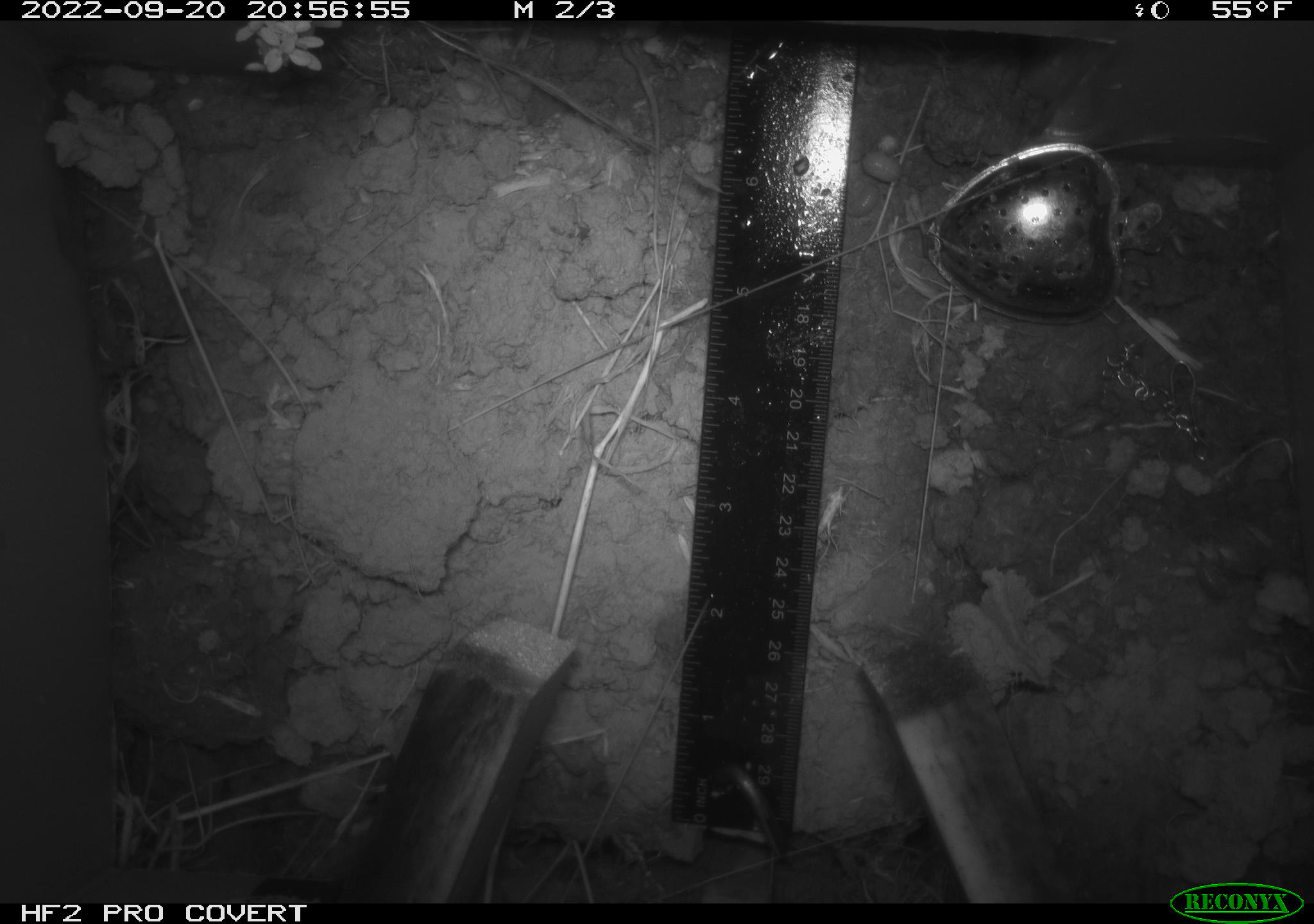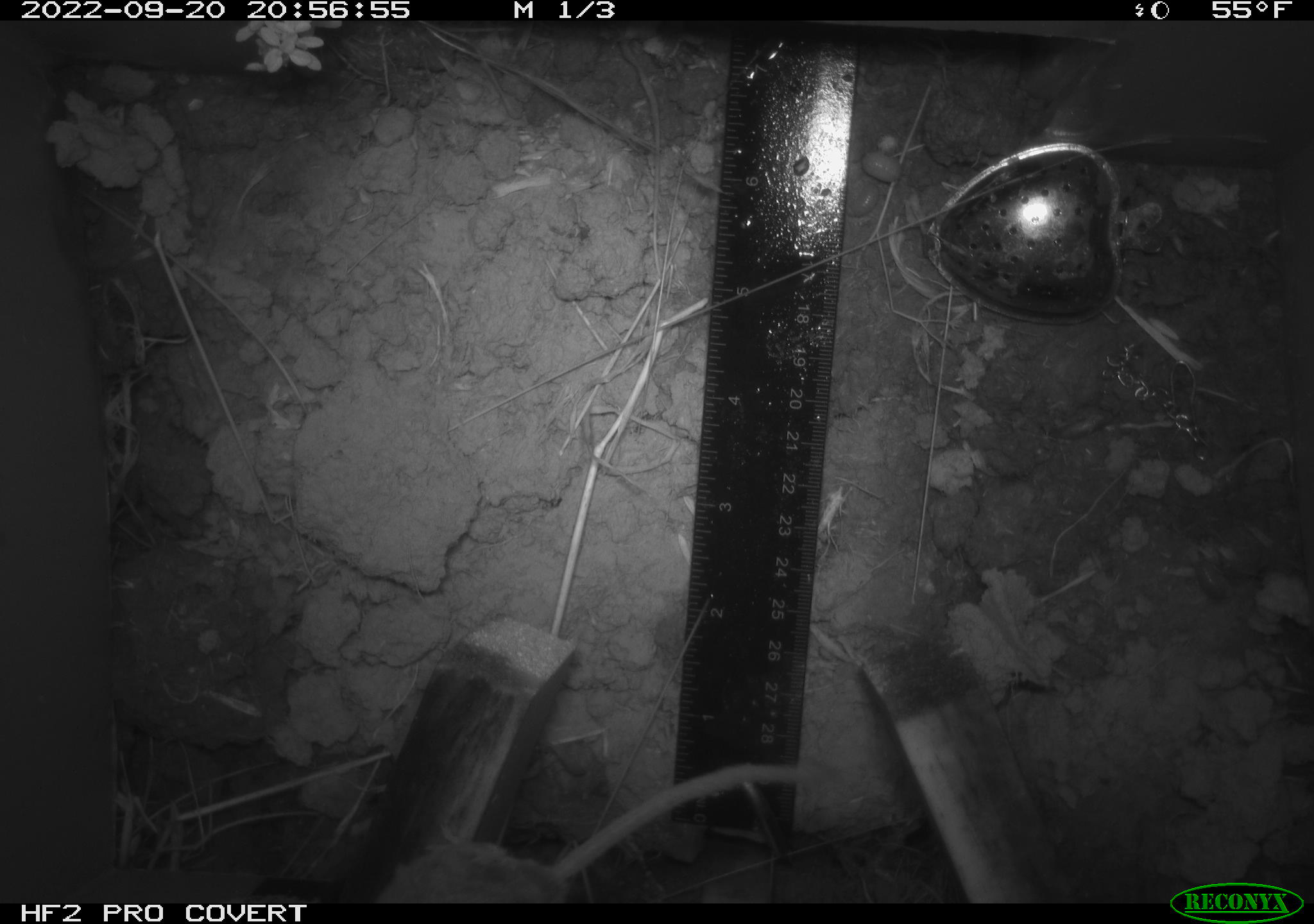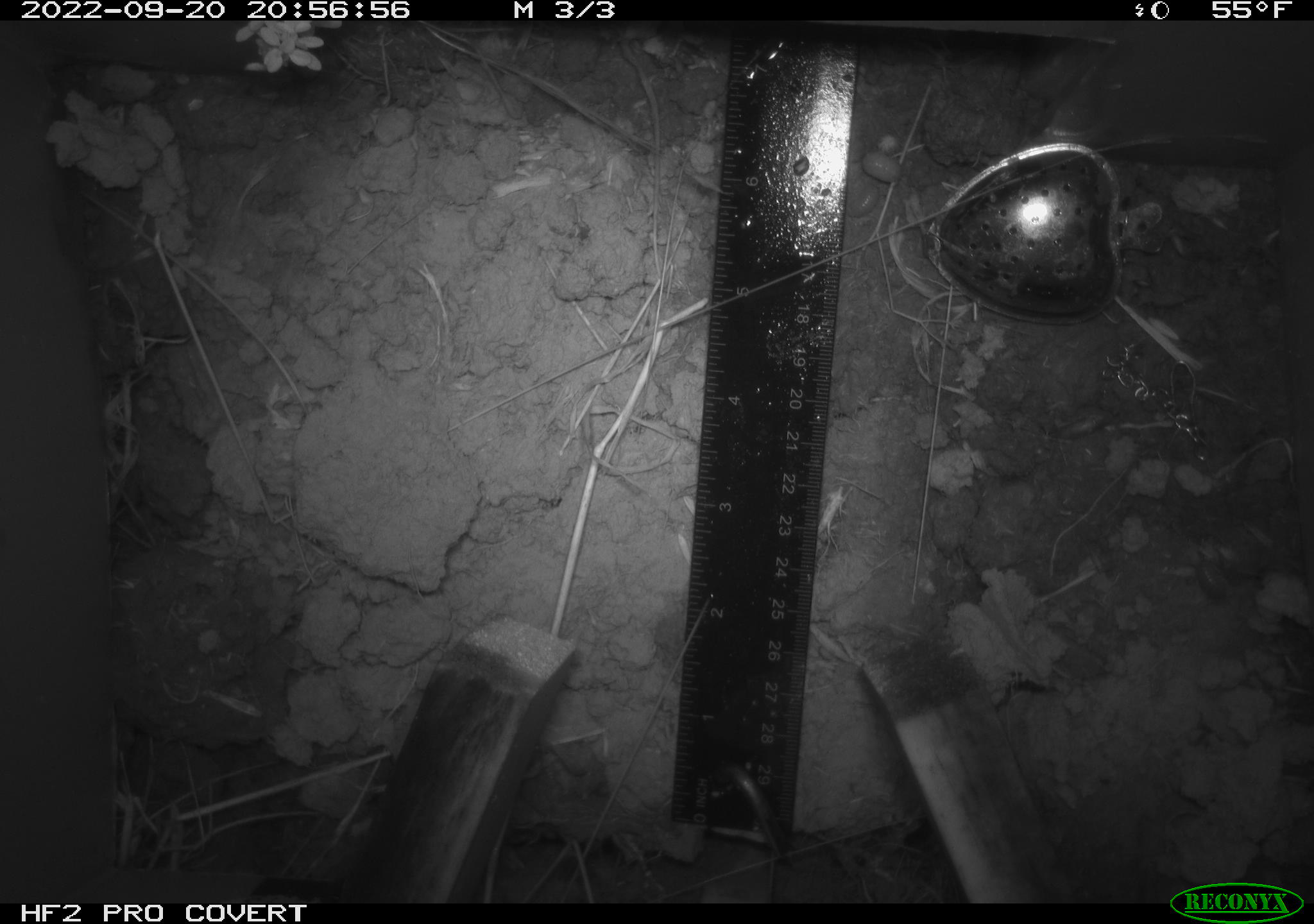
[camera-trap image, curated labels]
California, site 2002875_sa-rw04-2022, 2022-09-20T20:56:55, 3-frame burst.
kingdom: Animalia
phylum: Chordata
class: Mammalia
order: Rodentia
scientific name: Rodentia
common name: mouse species